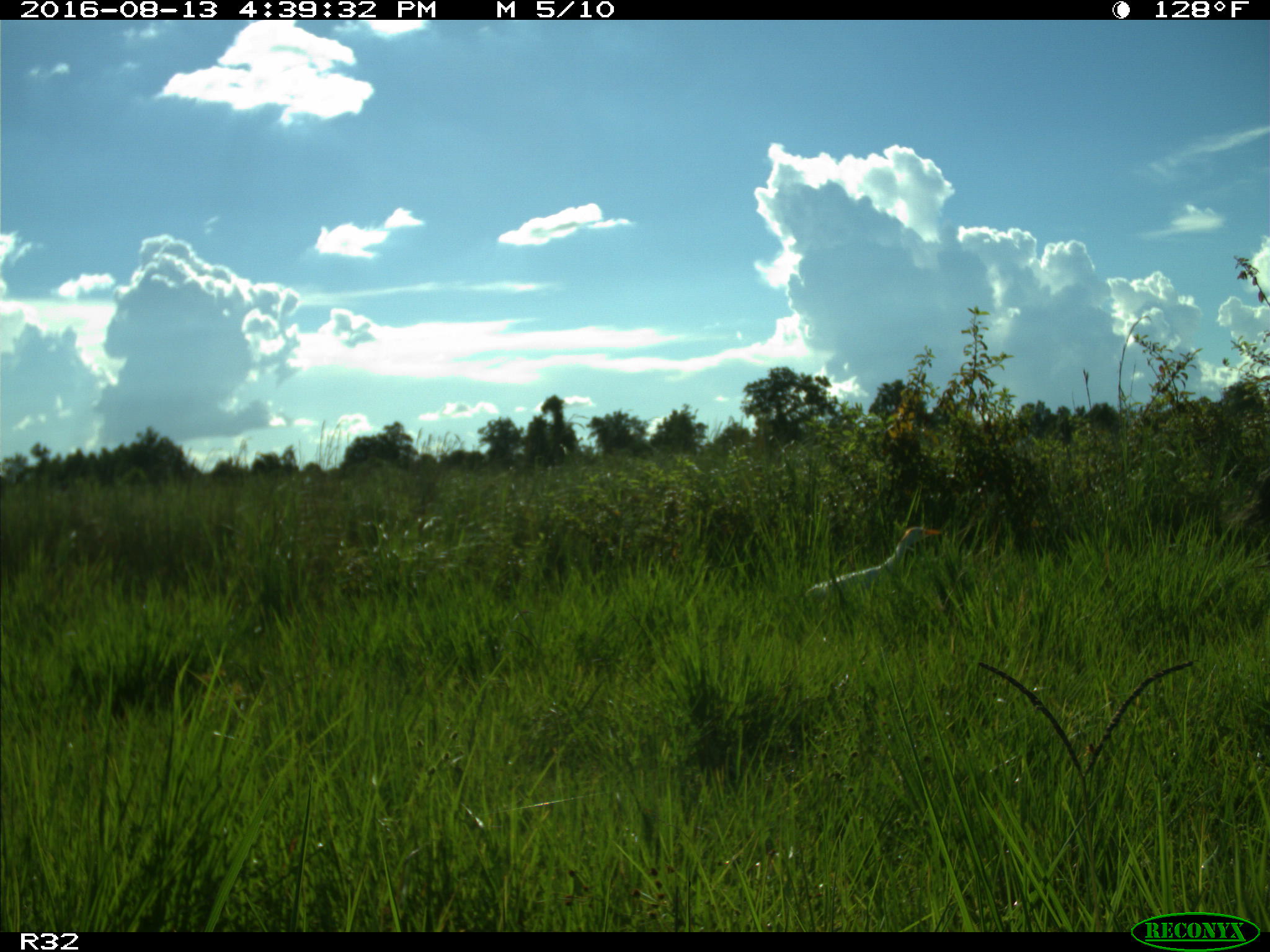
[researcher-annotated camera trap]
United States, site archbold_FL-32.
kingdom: Animalia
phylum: Chordata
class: Aves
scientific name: Aves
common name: birds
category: unidentified bird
Unidentified bird (birds) (Aves).